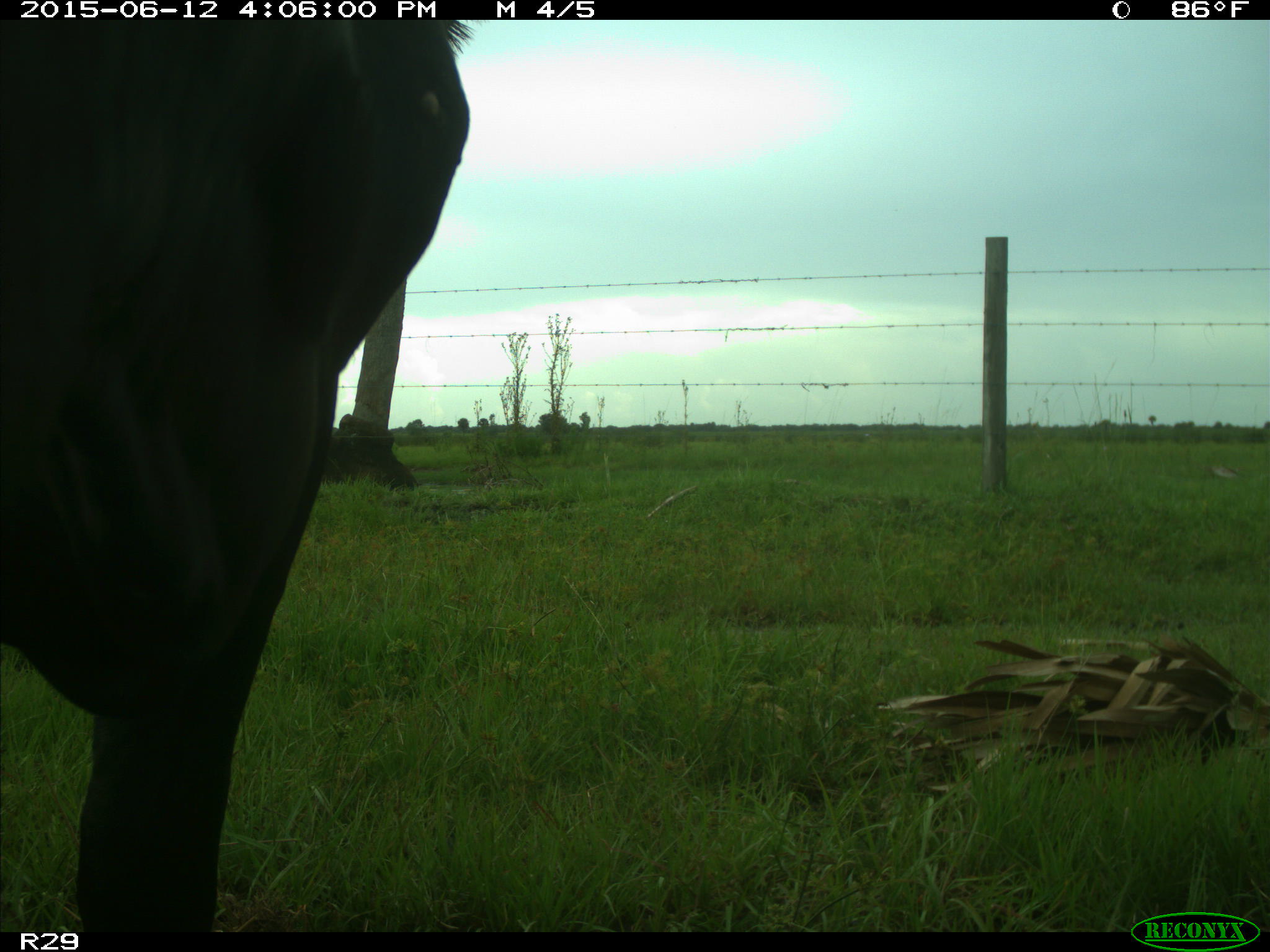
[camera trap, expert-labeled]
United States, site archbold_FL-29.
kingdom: Animalia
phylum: Chordata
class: Mammalia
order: Artiodactyla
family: Bovidae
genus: Bos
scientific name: Bos taurus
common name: domestic cow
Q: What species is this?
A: Bos taurus (domestic cow).